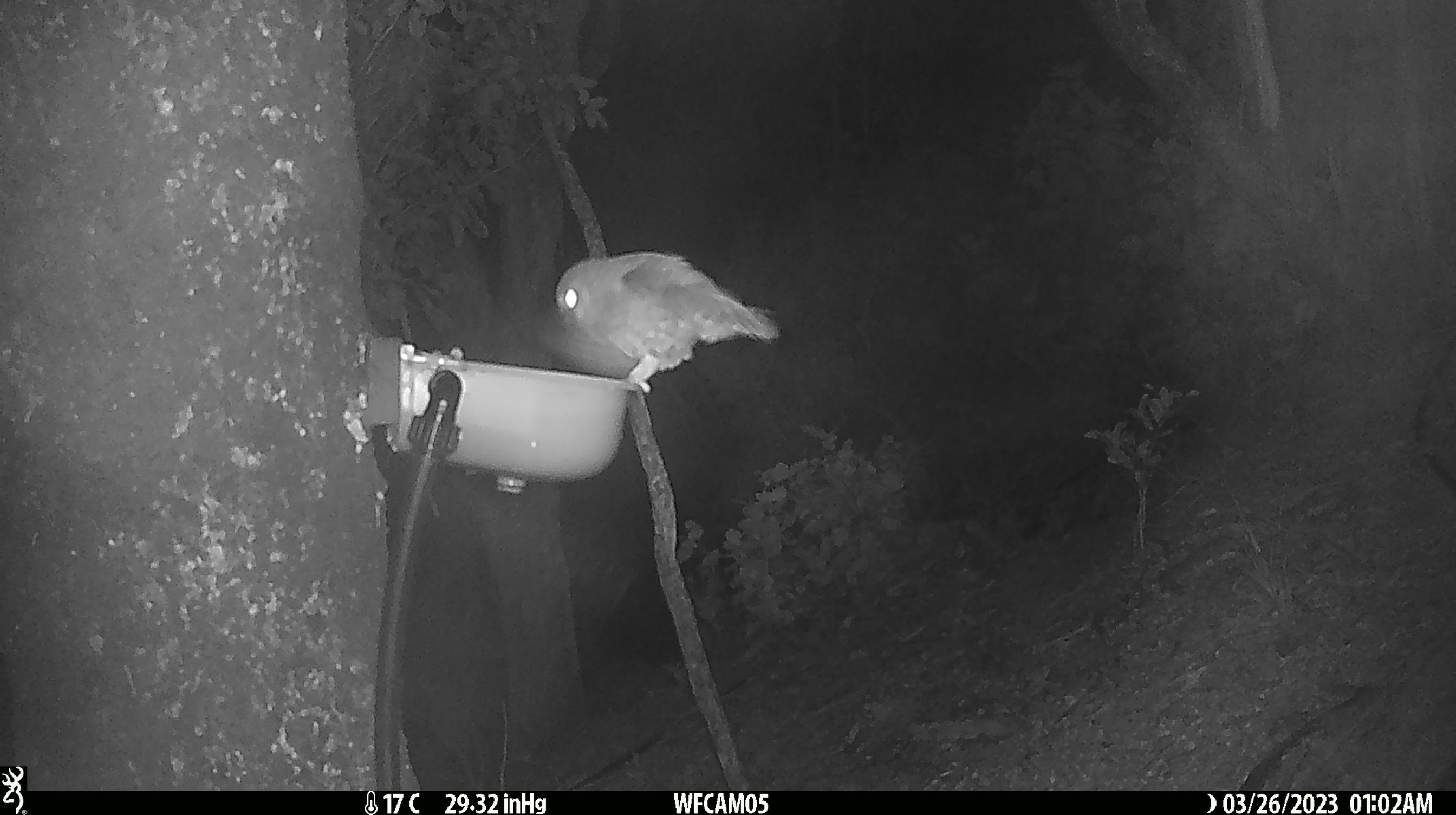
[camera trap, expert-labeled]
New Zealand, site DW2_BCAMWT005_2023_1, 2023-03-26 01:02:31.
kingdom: Animalia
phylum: Chordata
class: Aves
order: Strigiformes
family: Strigidae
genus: Ninox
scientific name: Ninox novaeseelandiae novaeseelandiae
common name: morepork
Morepork (Ninox novaeseelandiae novaeseelandiae).